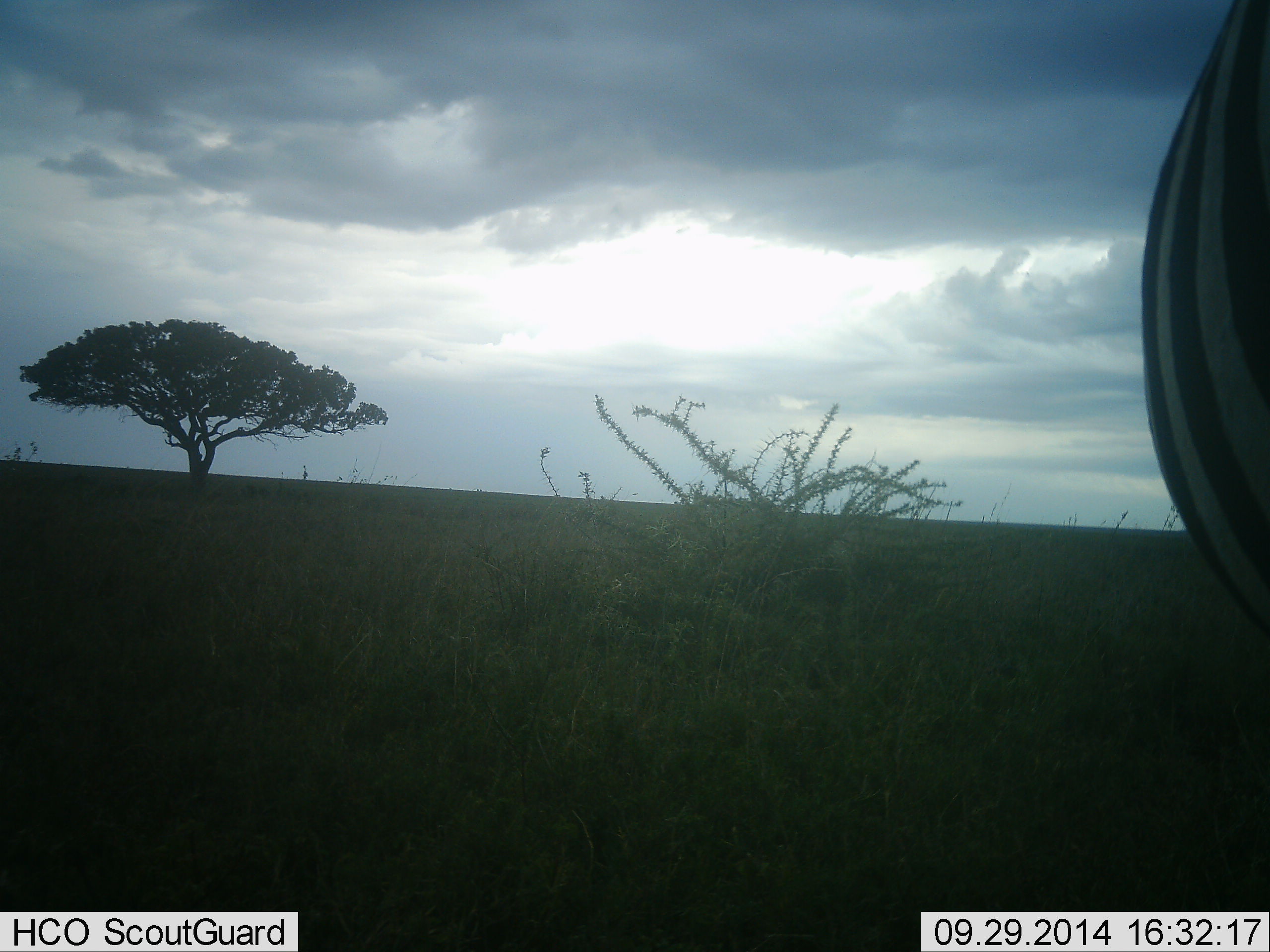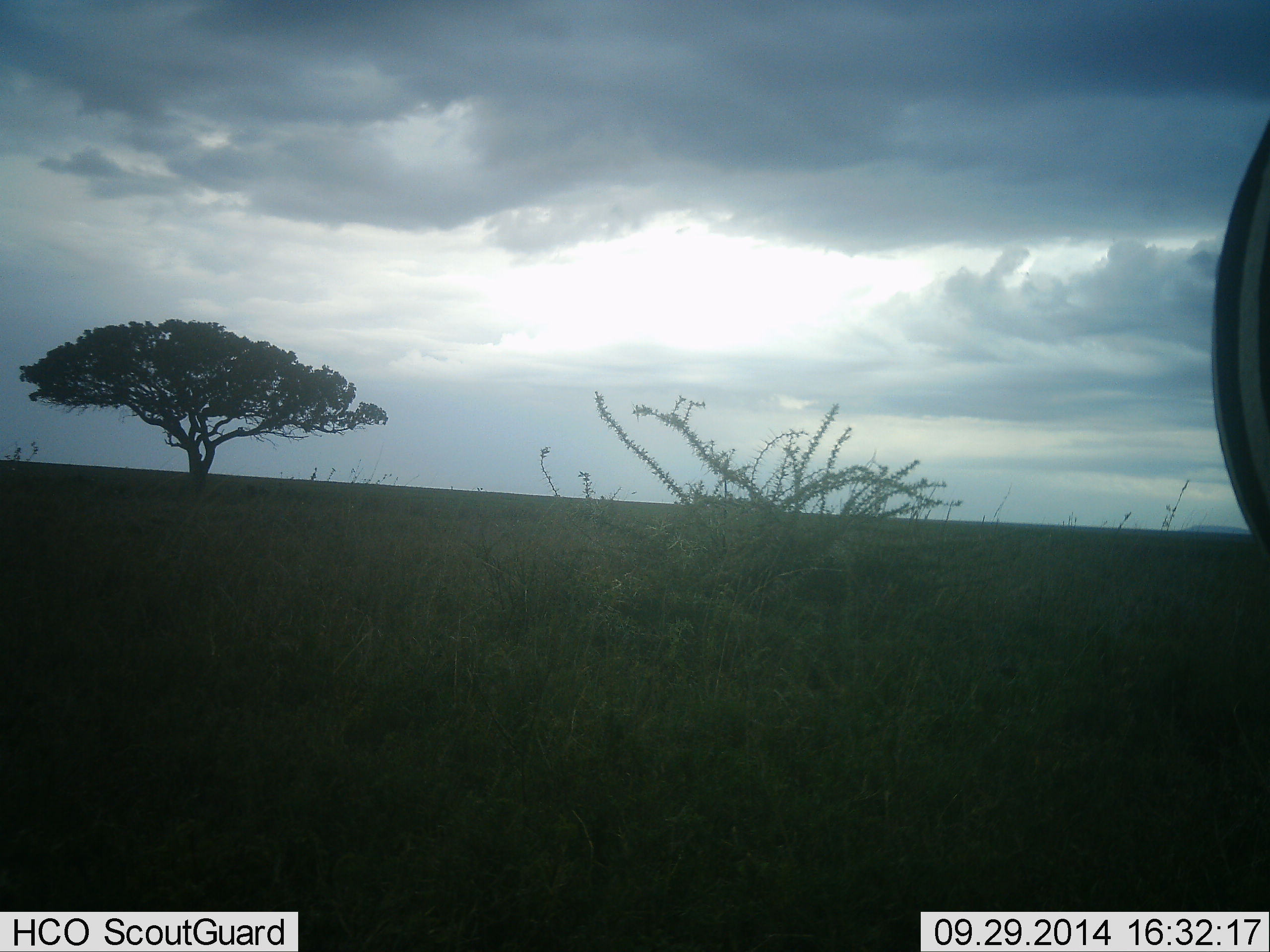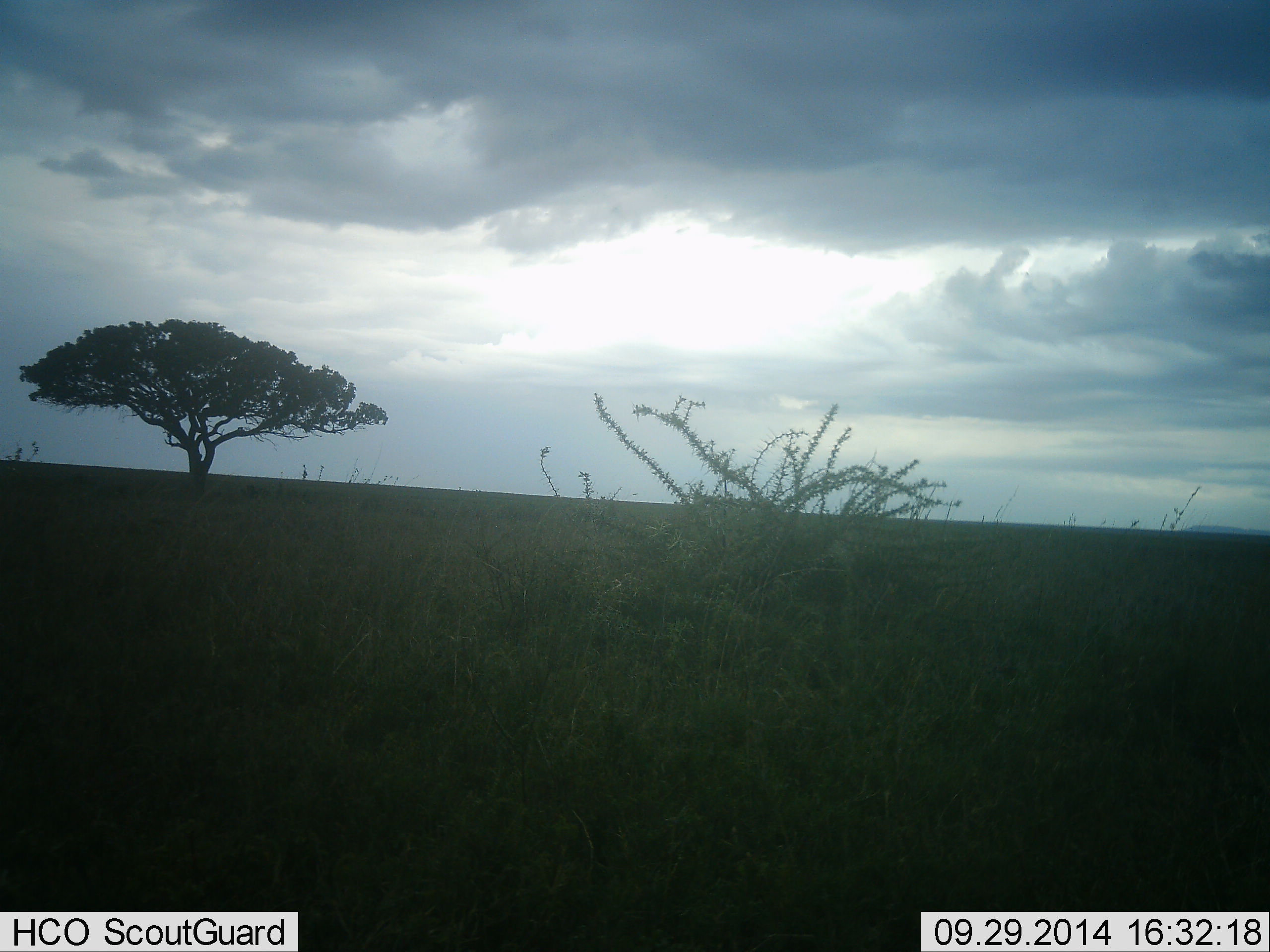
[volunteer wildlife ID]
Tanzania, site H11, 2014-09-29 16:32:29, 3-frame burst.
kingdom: Animalia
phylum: Chordata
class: Mammalia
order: Perissodactyla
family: Equidae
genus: Equus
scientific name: Equus quagga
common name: plains zebra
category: zebra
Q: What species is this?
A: Zebra (plains zebra) (Equus quagga).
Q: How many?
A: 1.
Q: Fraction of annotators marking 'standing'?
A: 50%.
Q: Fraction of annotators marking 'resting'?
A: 0%.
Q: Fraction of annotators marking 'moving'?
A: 50%.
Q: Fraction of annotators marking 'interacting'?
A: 0%.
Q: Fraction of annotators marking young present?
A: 0%.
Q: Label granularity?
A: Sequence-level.